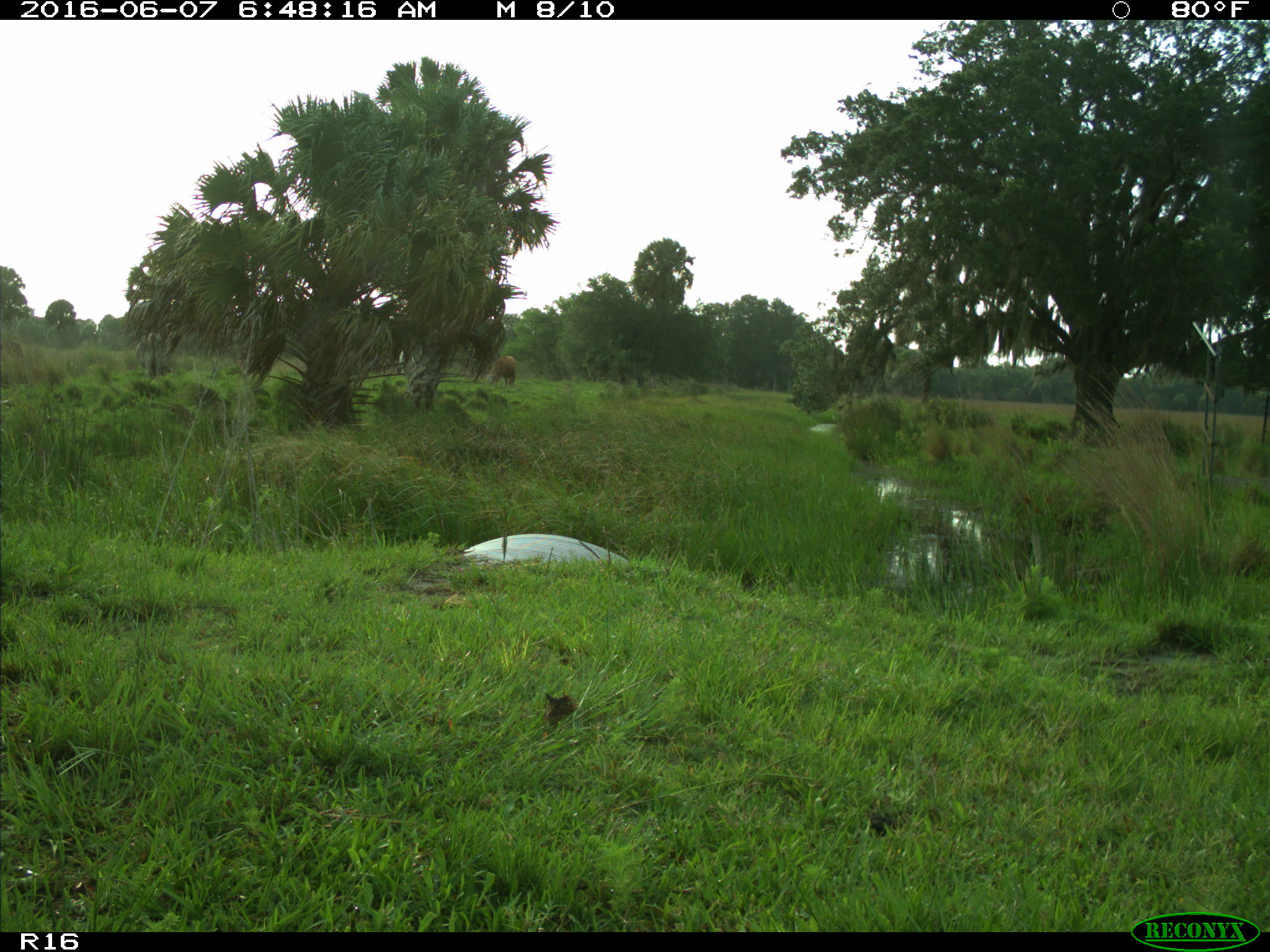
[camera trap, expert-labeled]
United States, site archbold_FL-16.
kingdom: Animalia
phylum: Chordata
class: Mammalia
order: Artiodactyla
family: Bovidae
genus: Bos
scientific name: Bos taurus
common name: domestic cow